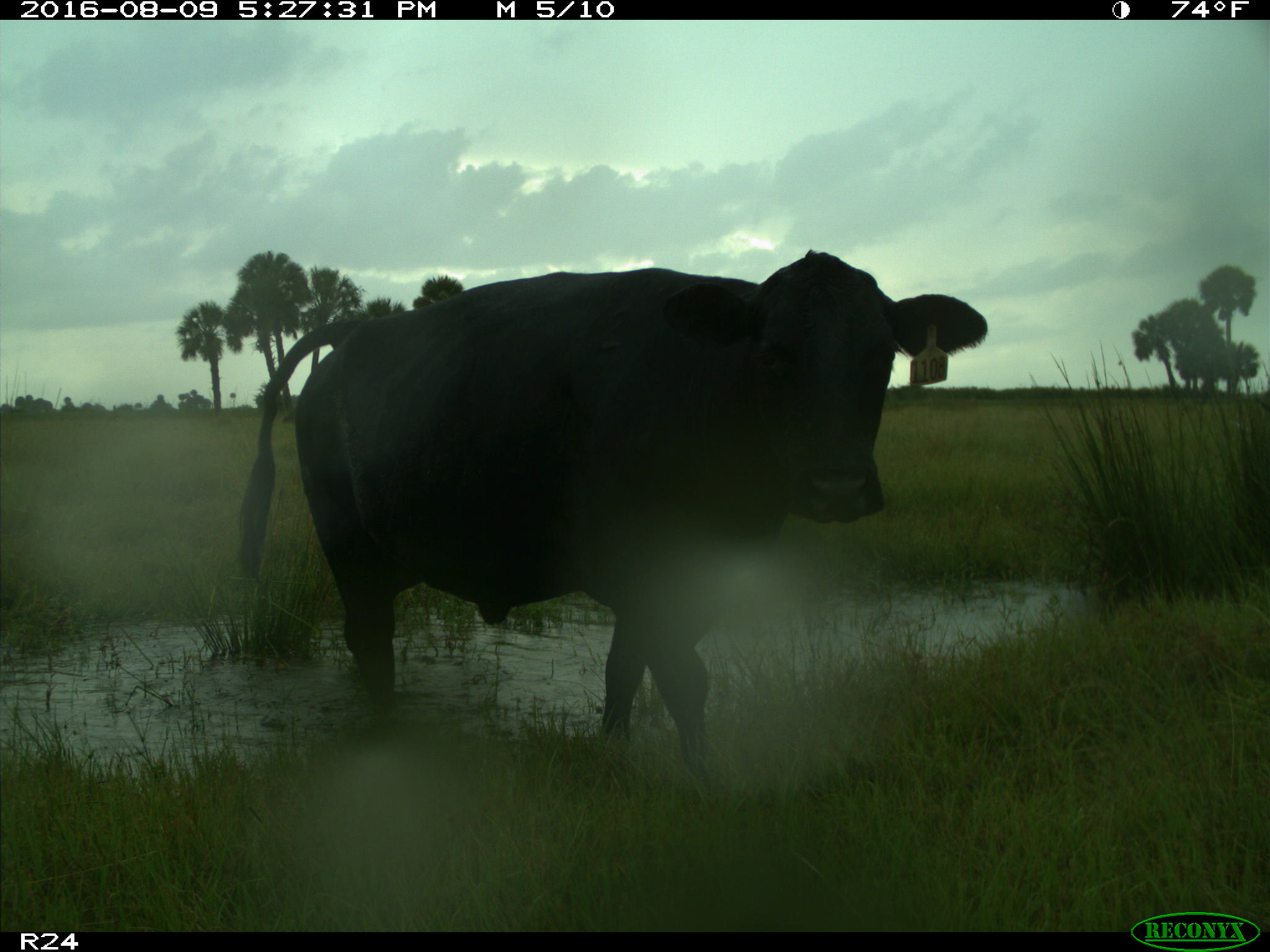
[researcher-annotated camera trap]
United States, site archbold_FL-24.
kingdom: Animalia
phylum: Chordata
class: Mammalia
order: Artiodactyla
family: Bovidae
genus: Bos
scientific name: Bos taurus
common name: domestic cow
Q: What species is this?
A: Bos taurus (domestic cow).